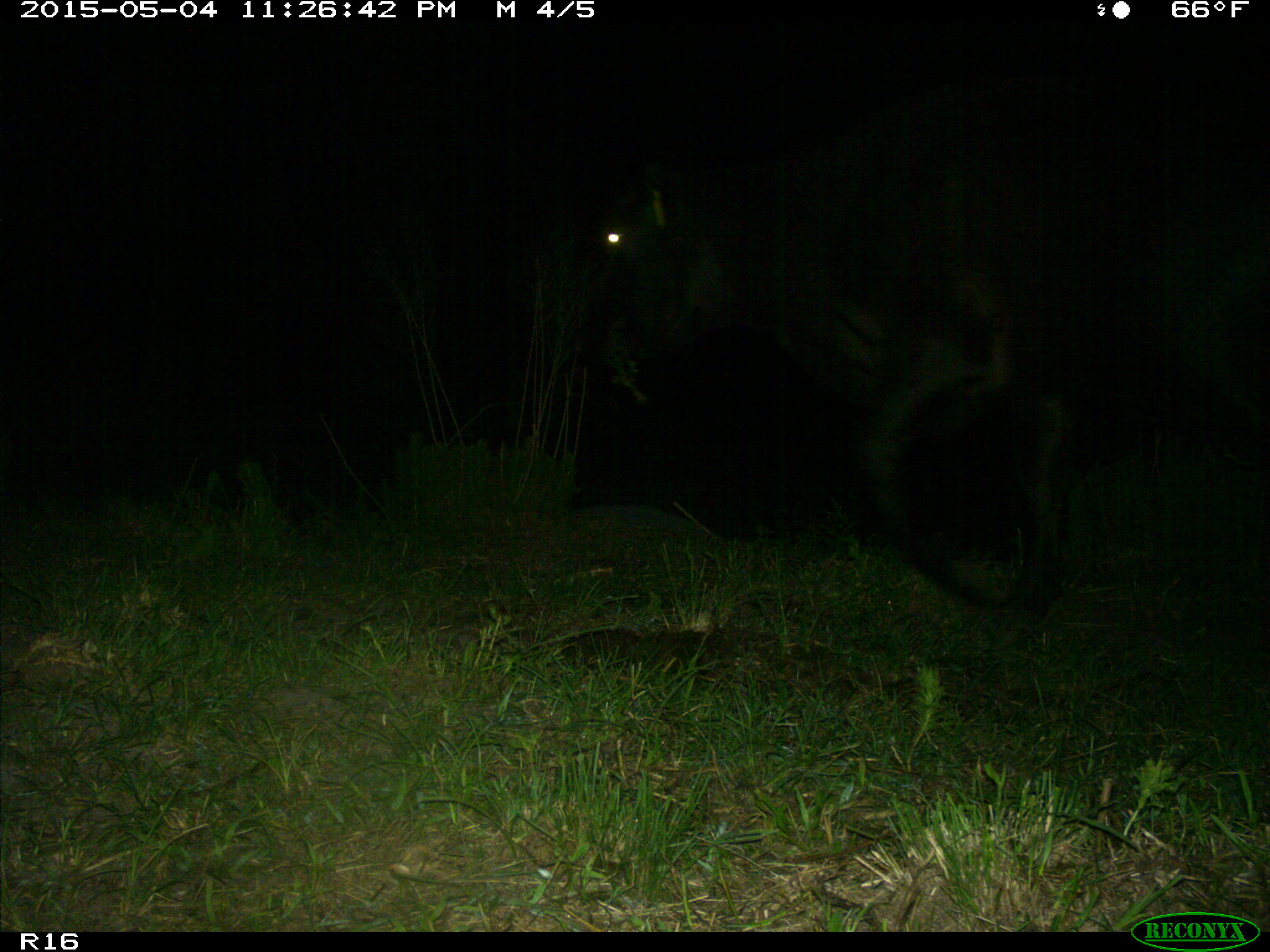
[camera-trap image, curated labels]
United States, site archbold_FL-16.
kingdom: Animalia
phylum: Chordata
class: Mammalia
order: Artiodactyla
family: Bovidae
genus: Bos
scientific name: Bos taurus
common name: domestic cow